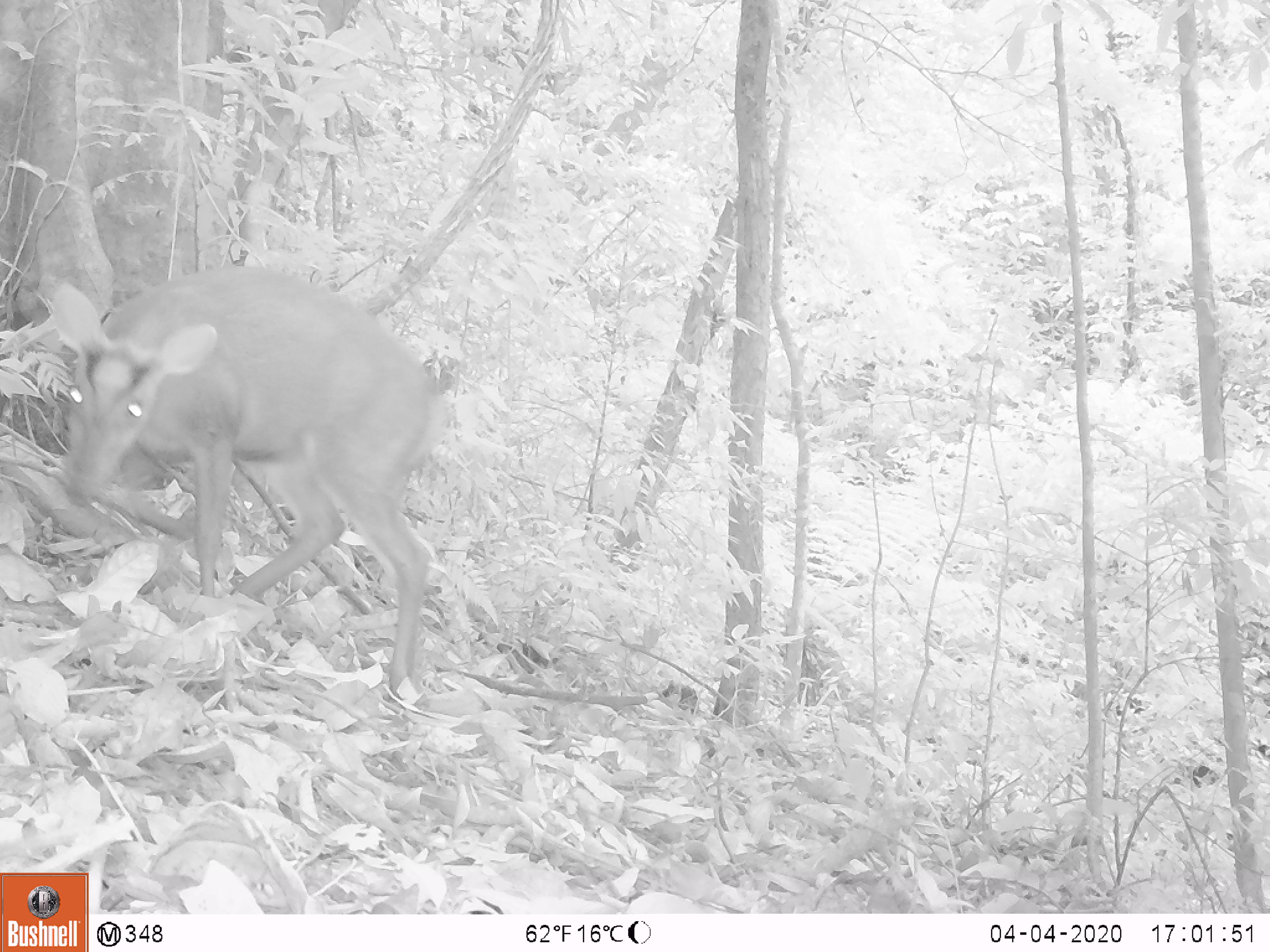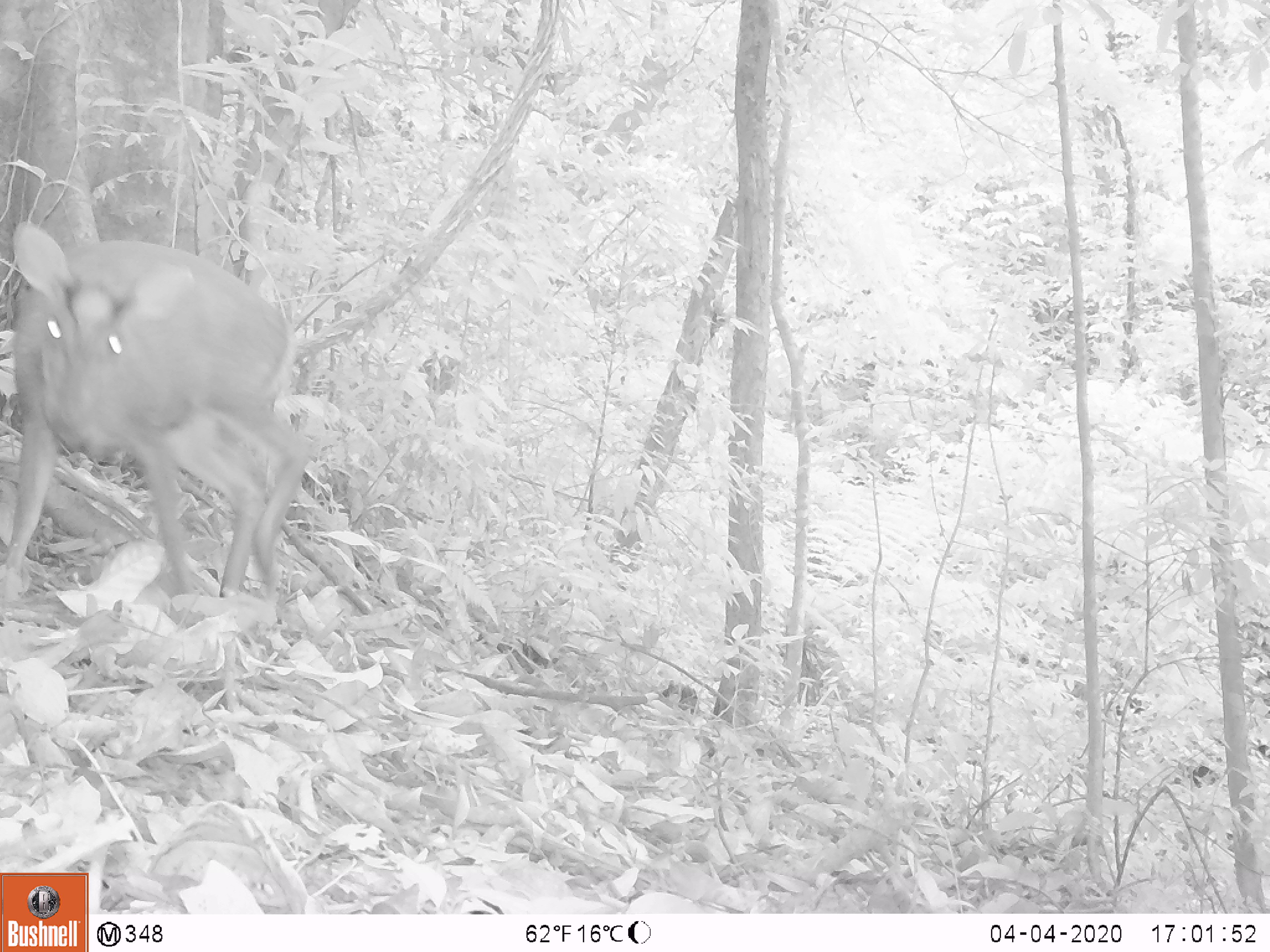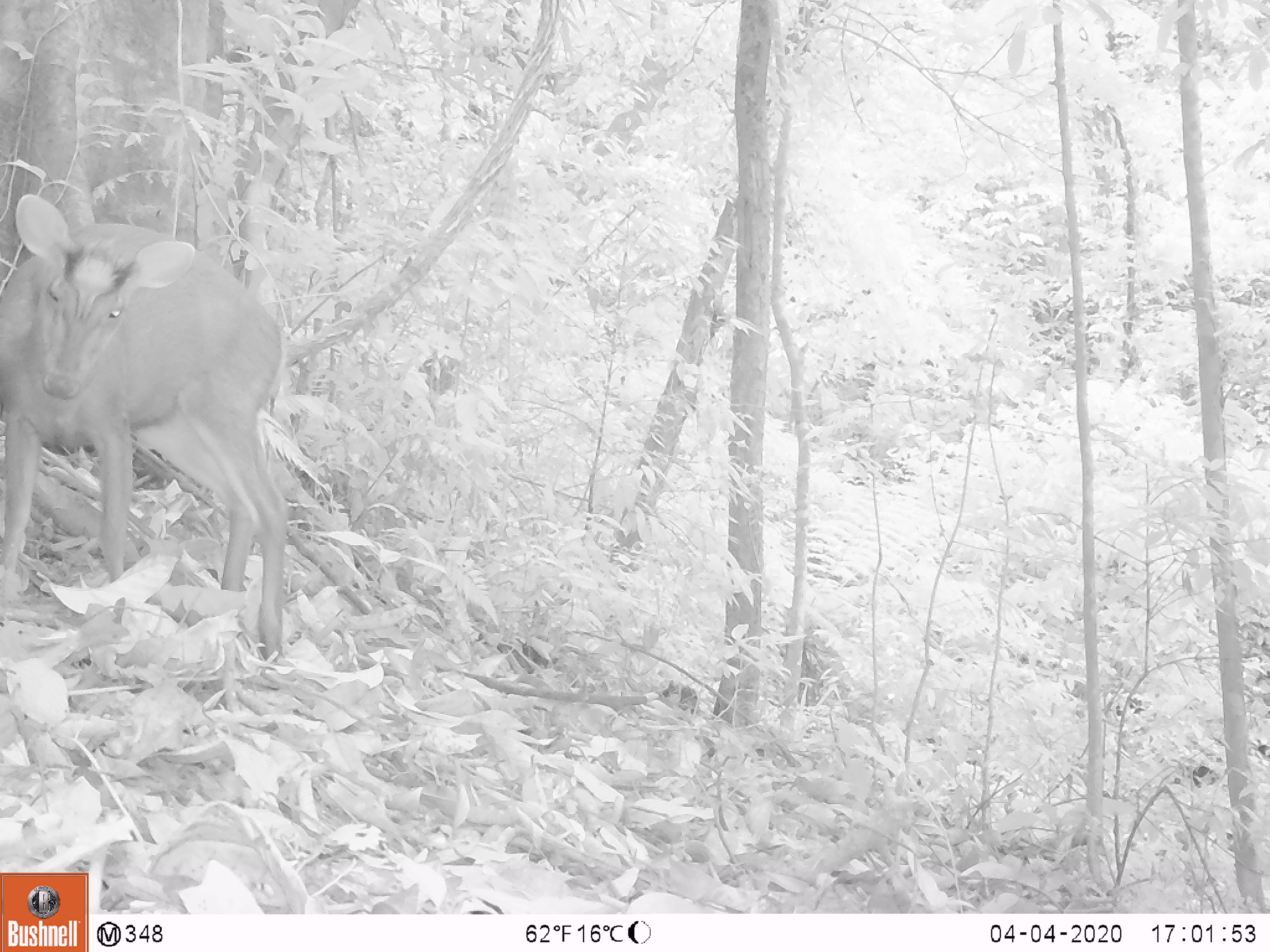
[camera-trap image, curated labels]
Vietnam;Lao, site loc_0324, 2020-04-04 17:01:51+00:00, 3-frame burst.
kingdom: Animalia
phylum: Chordata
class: Mammalia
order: Artiodactyla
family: Cervidae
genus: Muntiacus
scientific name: Muntiacus rooseveltorum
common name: roosevelt's muntjac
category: roosevelts muntjac group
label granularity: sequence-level